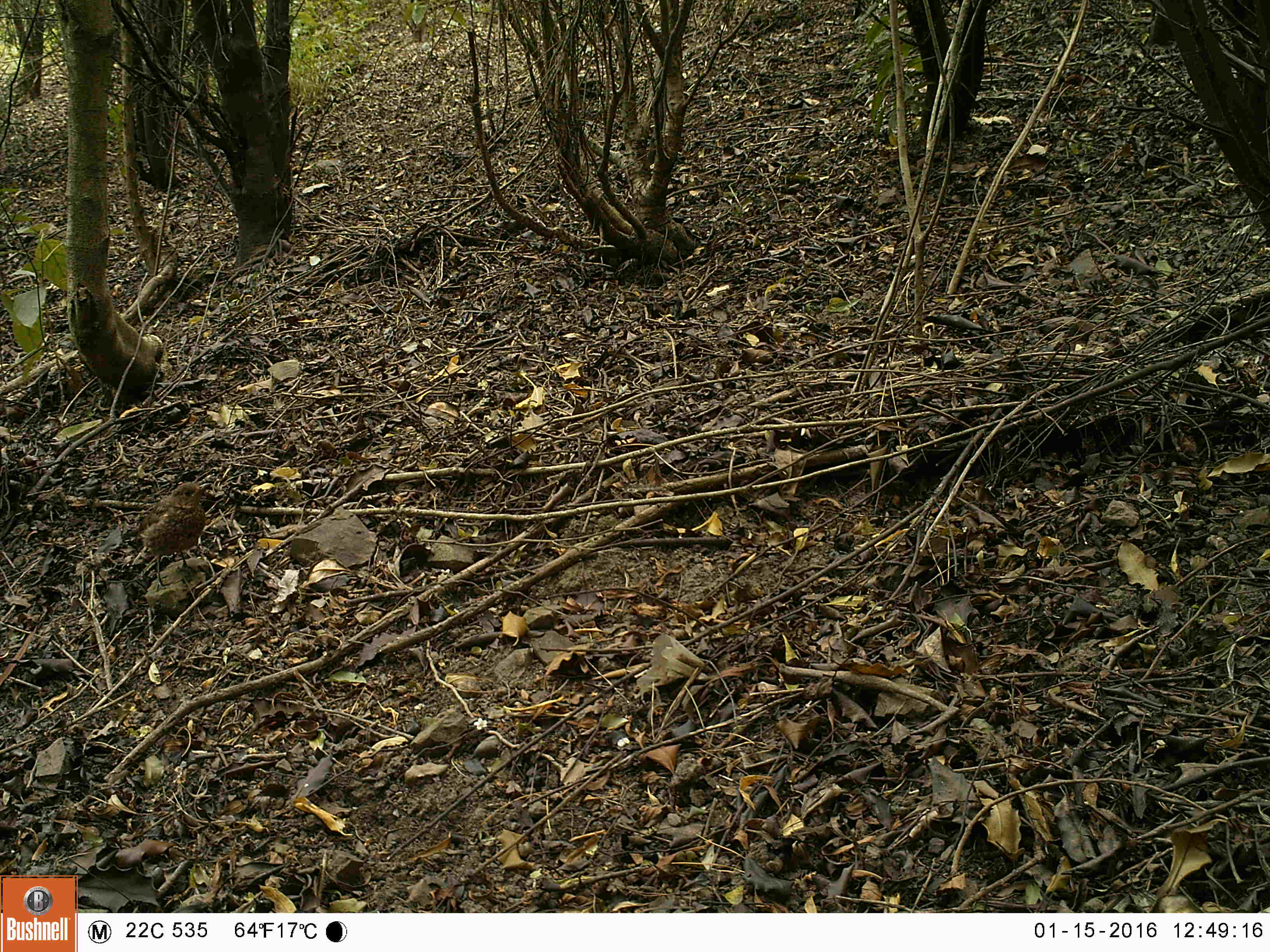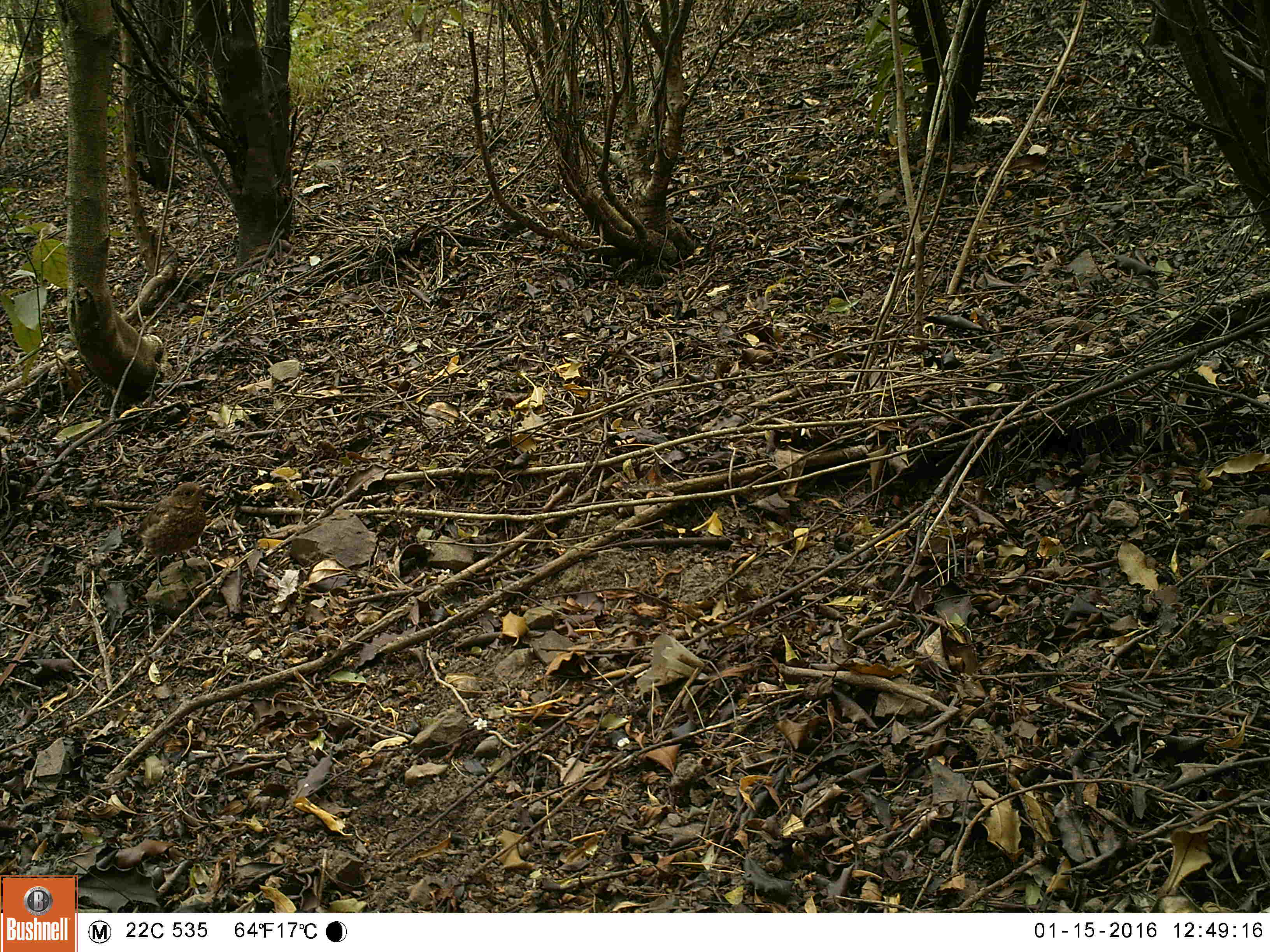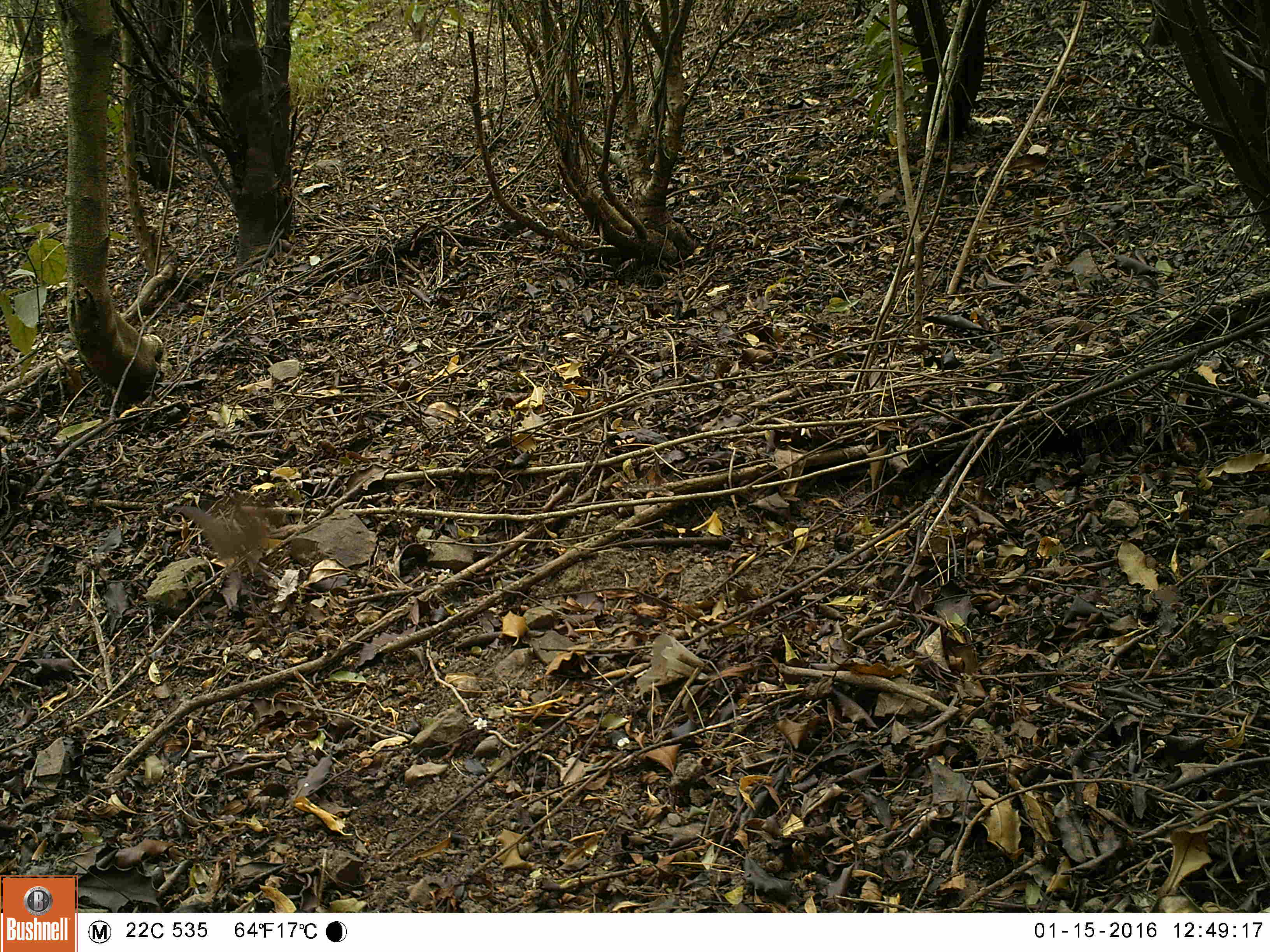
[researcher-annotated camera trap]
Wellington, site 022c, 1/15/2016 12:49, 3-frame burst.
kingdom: Animalia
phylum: Chordata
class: Aves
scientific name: Aves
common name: bird